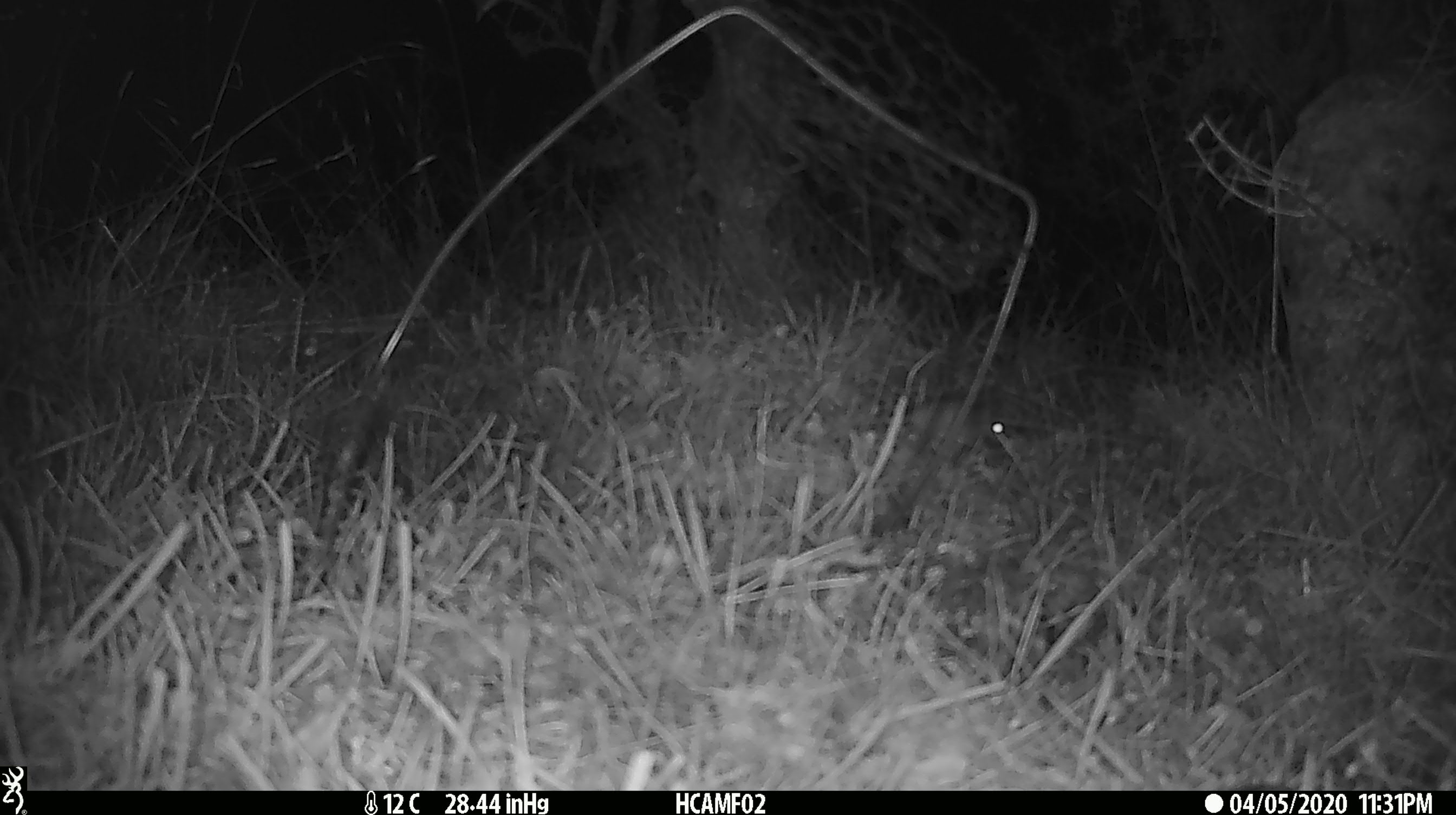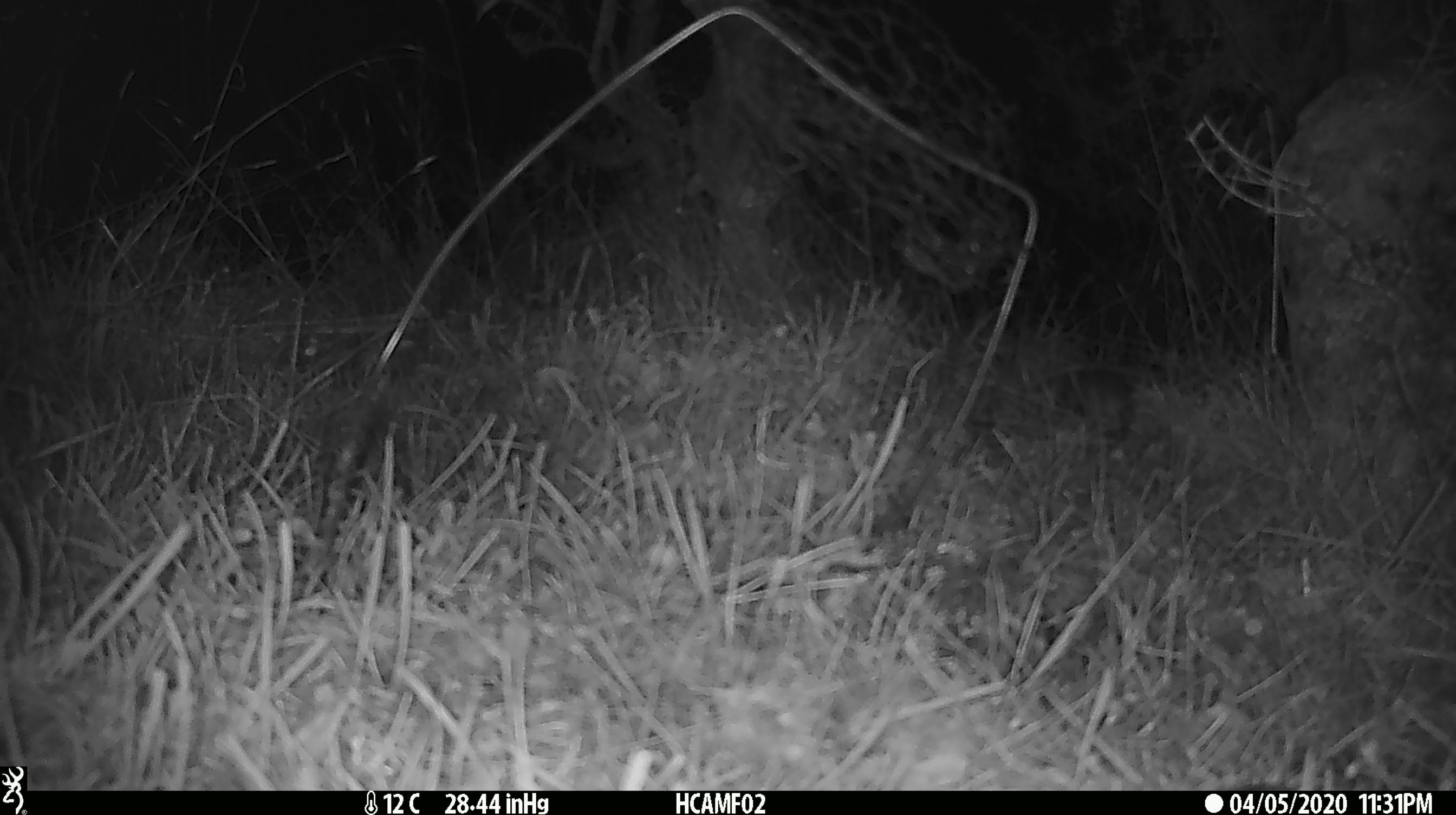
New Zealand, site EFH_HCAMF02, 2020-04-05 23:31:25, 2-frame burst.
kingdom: Animalia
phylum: Chordata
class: Mammalia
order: Rodentia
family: Muridae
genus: Mus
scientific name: Mus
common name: mouse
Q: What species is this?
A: Mouse (Mus).